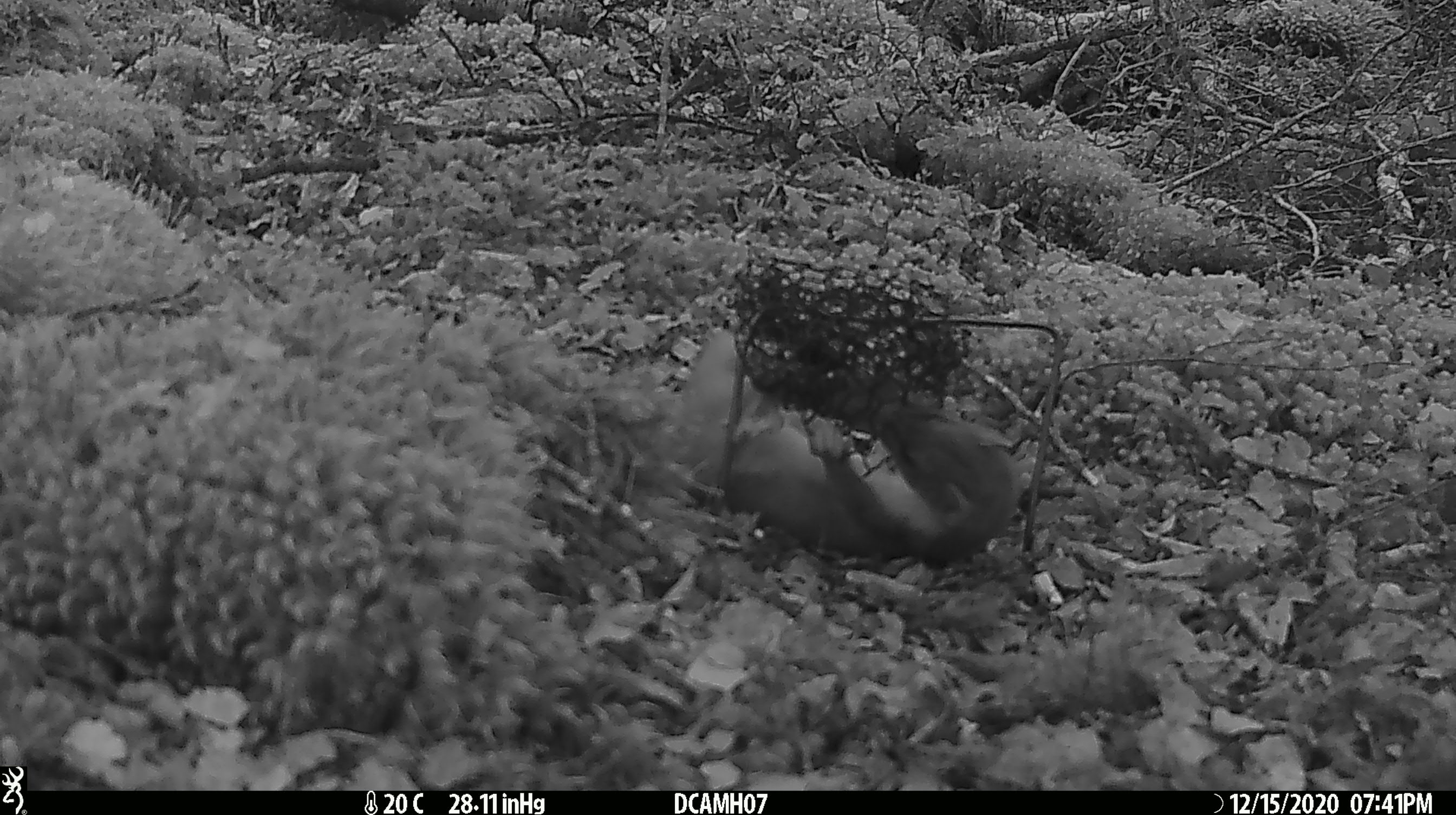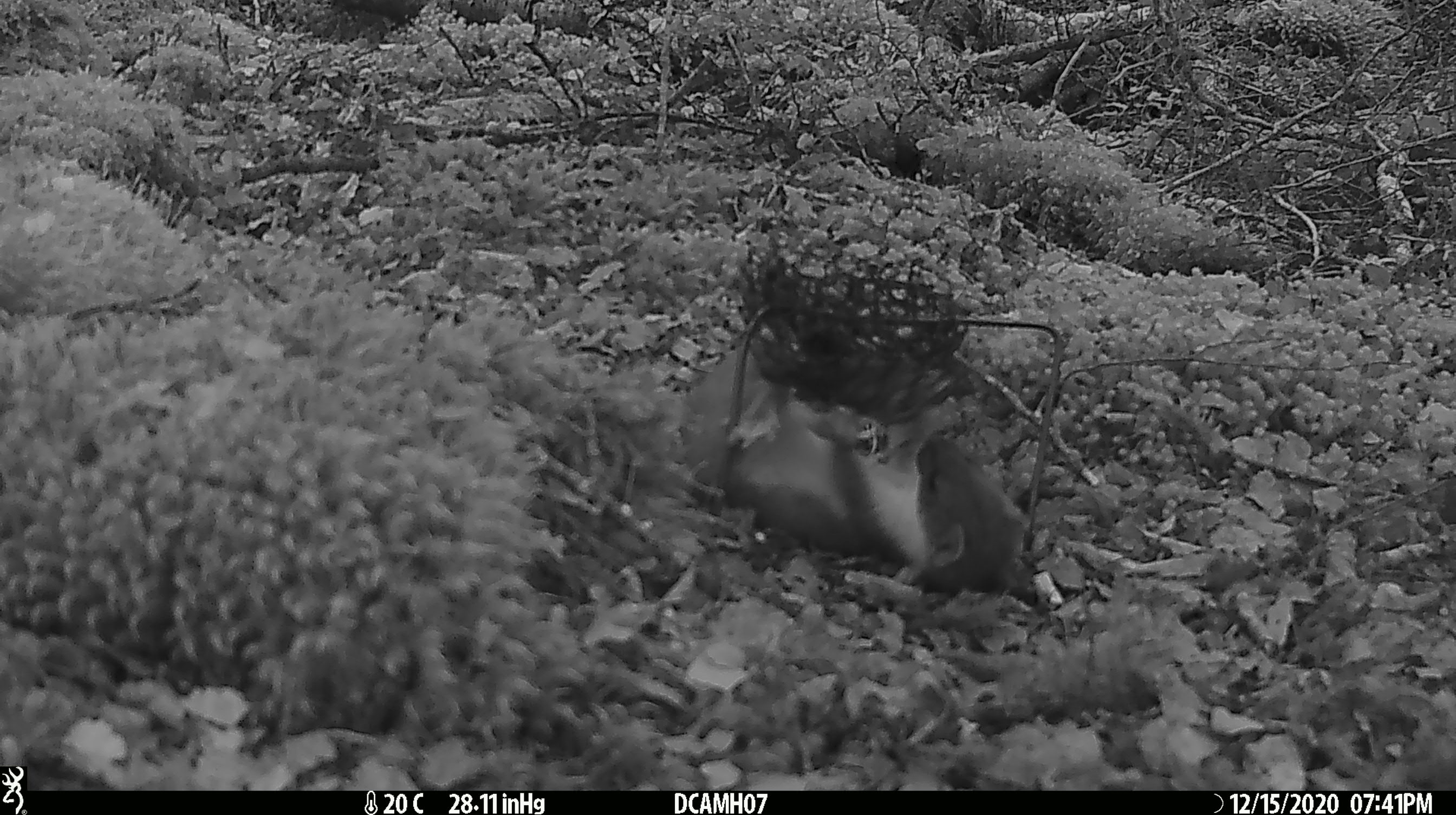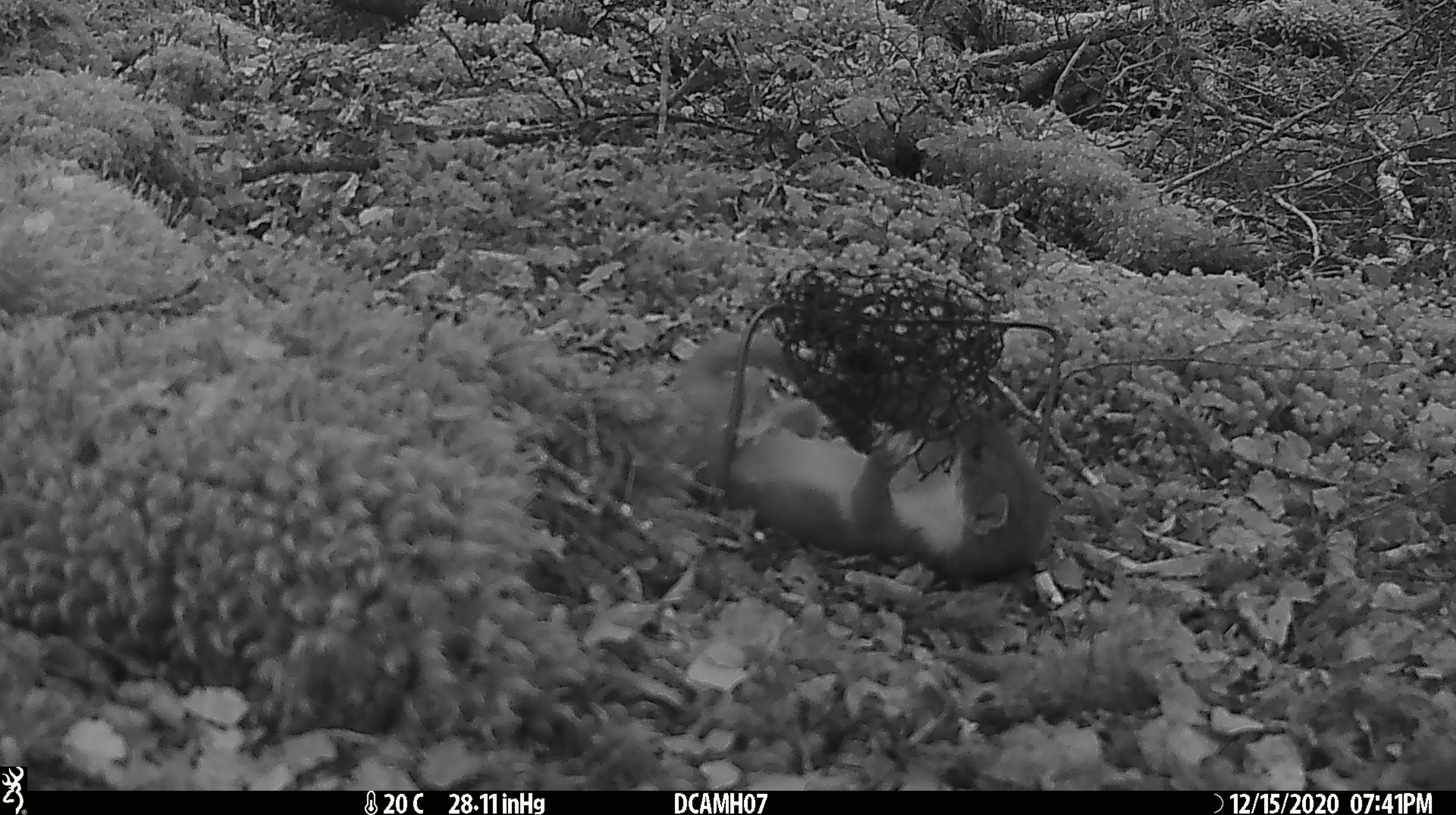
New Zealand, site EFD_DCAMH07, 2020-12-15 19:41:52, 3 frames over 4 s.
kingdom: Animalia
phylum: Chordata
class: Mammalia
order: Carnivora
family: Mustelidae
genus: Mustela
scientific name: Mustela erminea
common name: stoat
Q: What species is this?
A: Stoat (Mustela erminea).